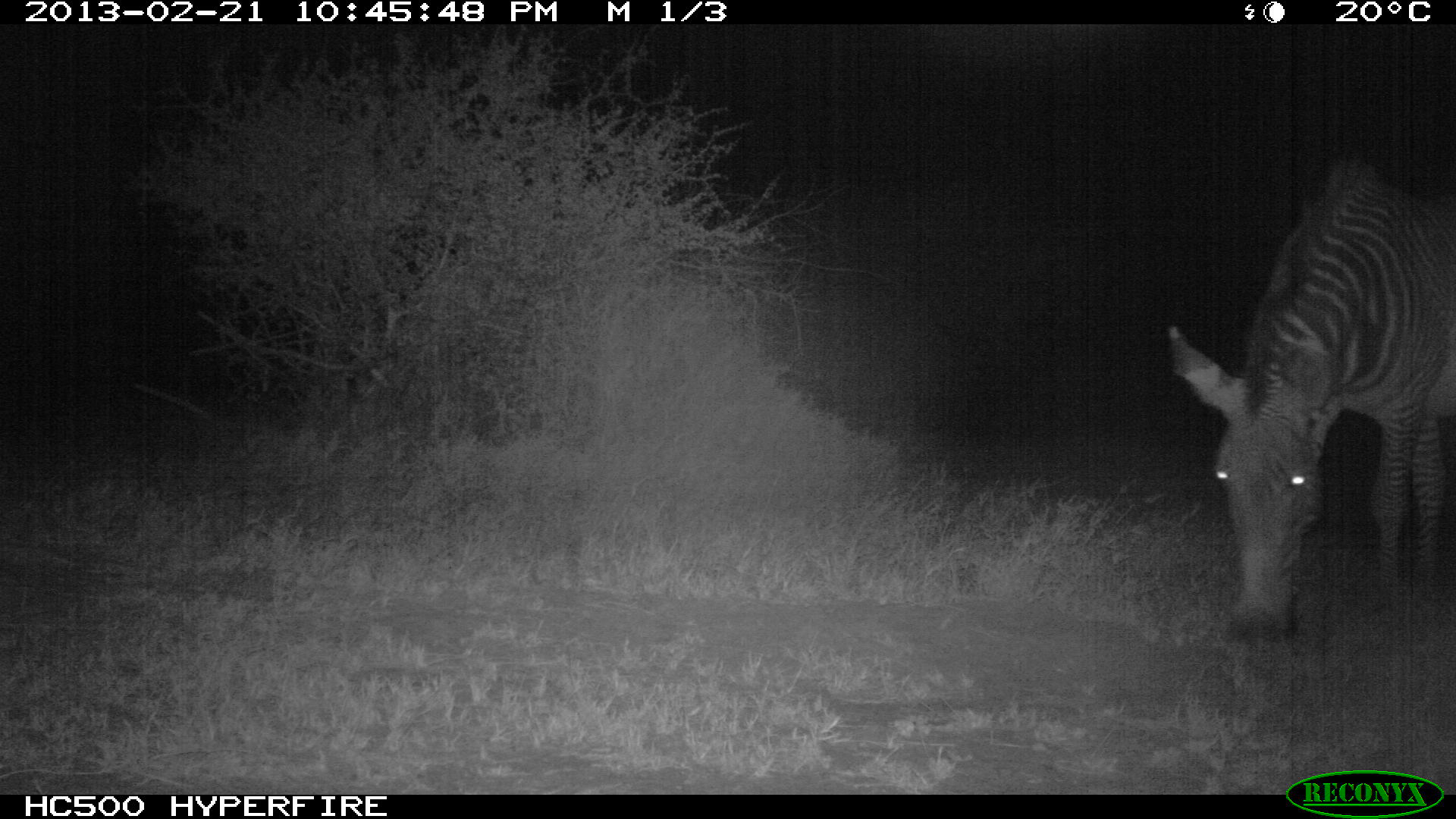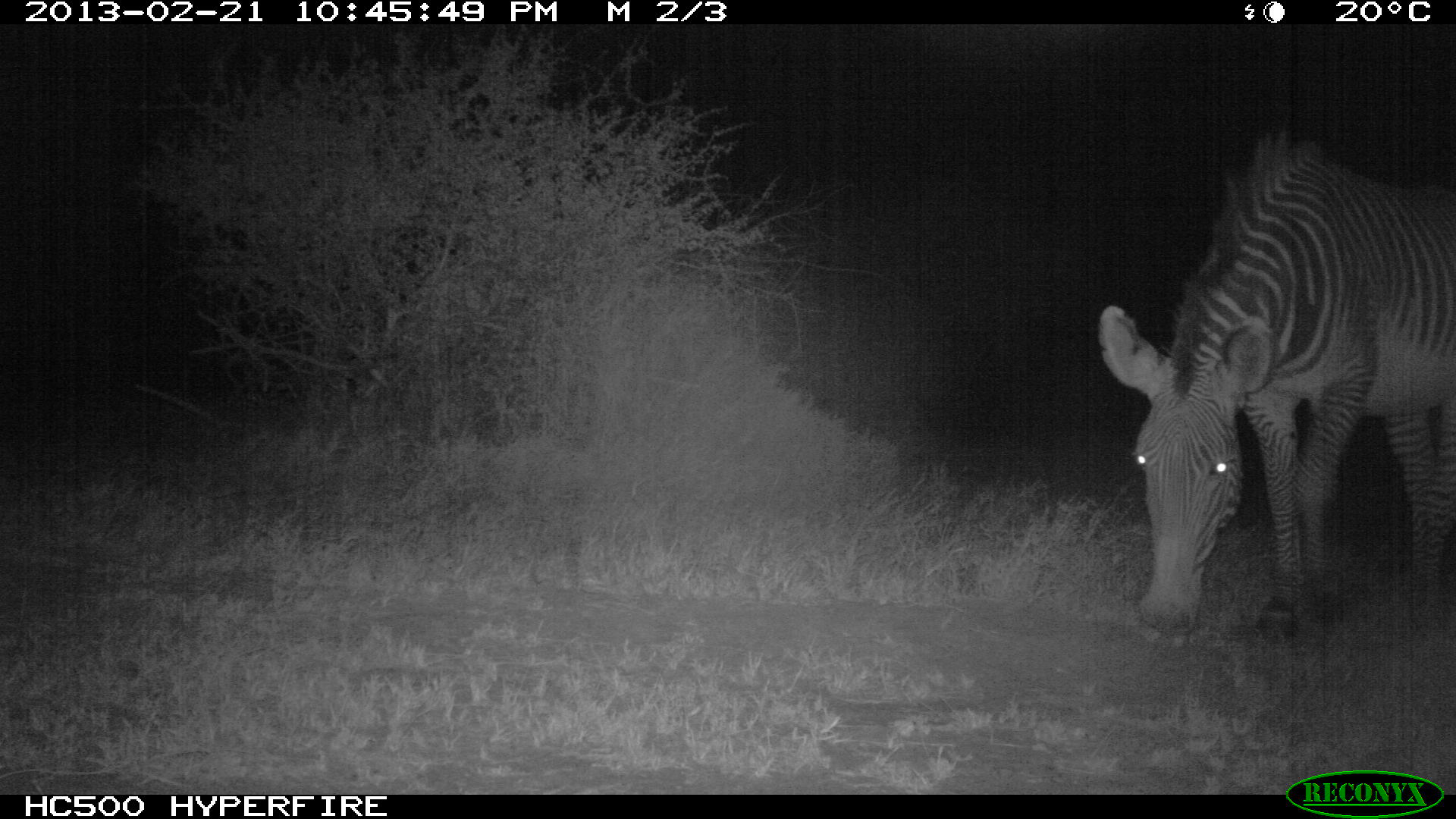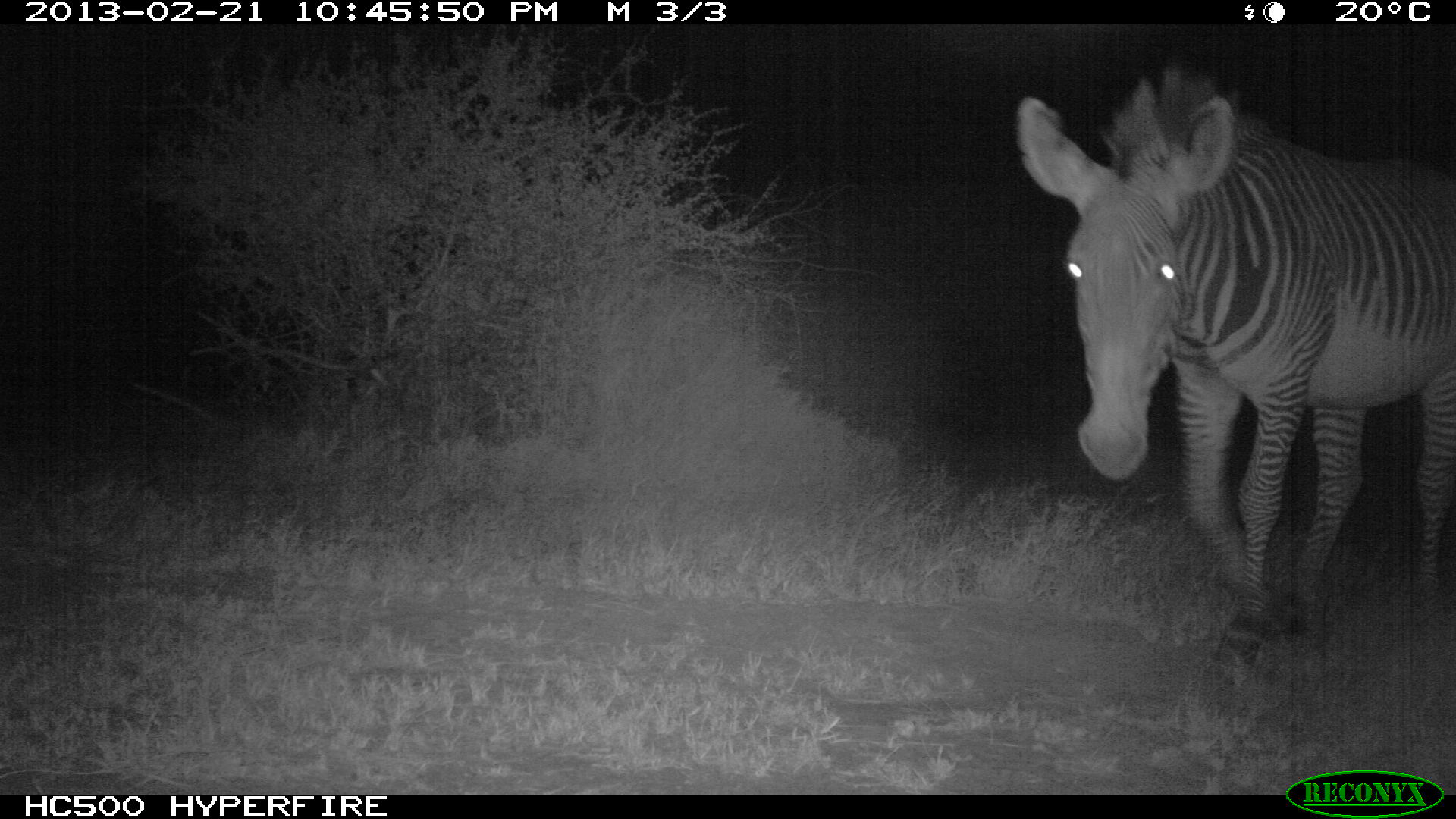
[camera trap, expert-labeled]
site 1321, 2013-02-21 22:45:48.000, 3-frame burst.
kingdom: Animalia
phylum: Chordata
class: Mammalia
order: Perissodactyla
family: Equidae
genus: Equus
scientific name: Equus grevyi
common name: grévy's zebra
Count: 1.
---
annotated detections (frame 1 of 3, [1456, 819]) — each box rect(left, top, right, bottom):
equus grevyi: rect(1167, 156, 1452, 643)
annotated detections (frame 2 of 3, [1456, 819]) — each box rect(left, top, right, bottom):
equus grevyi: rect(1099, 130, 1450, 638)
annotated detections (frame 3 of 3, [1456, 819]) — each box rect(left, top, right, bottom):
equus grevyi: rect(1014, 65, 1455, 637)